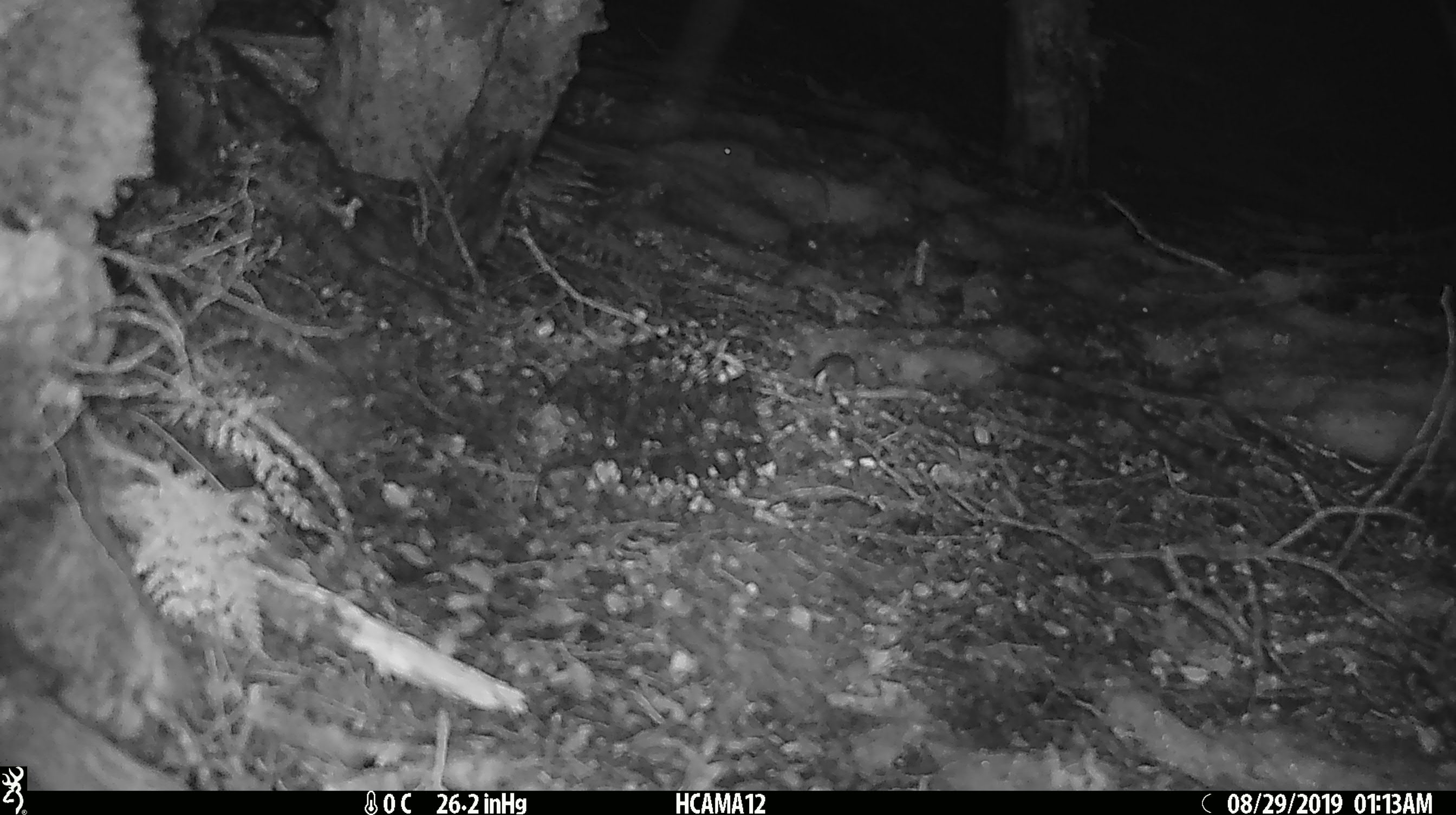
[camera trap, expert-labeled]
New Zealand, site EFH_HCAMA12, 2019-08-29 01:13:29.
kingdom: Animalia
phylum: Chordata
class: Mammalia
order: Rodentia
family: Muridae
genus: Mus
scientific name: Mus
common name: mouse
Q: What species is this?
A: Mouse (Mus).